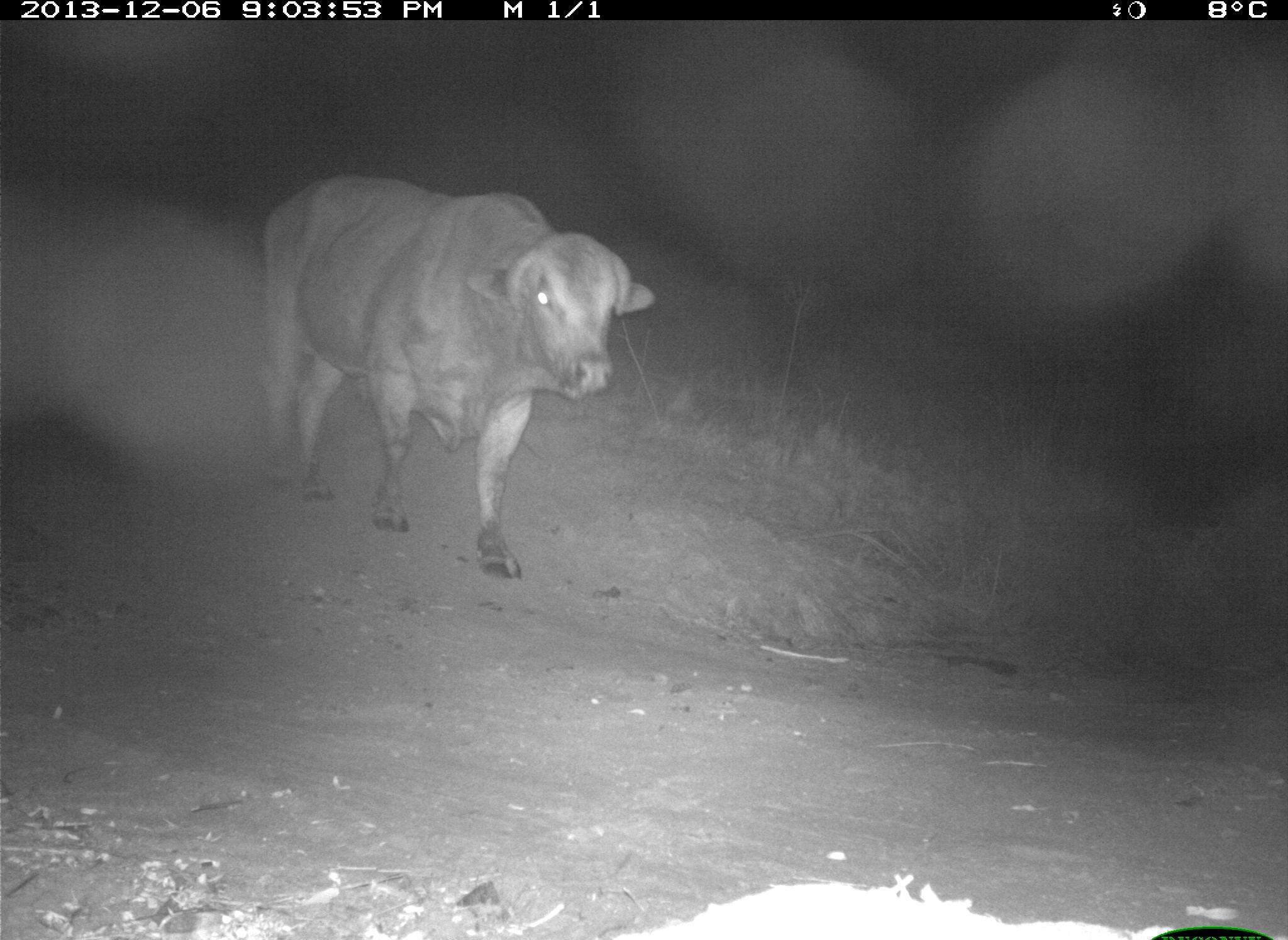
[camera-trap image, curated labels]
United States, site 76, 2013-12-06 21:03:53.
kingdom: Animalia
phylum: Chordata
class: Mammalia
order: Artiodactyla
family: Bovidae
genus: Bos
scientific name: Bos taurus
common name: cow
Cow (Bos taurus).